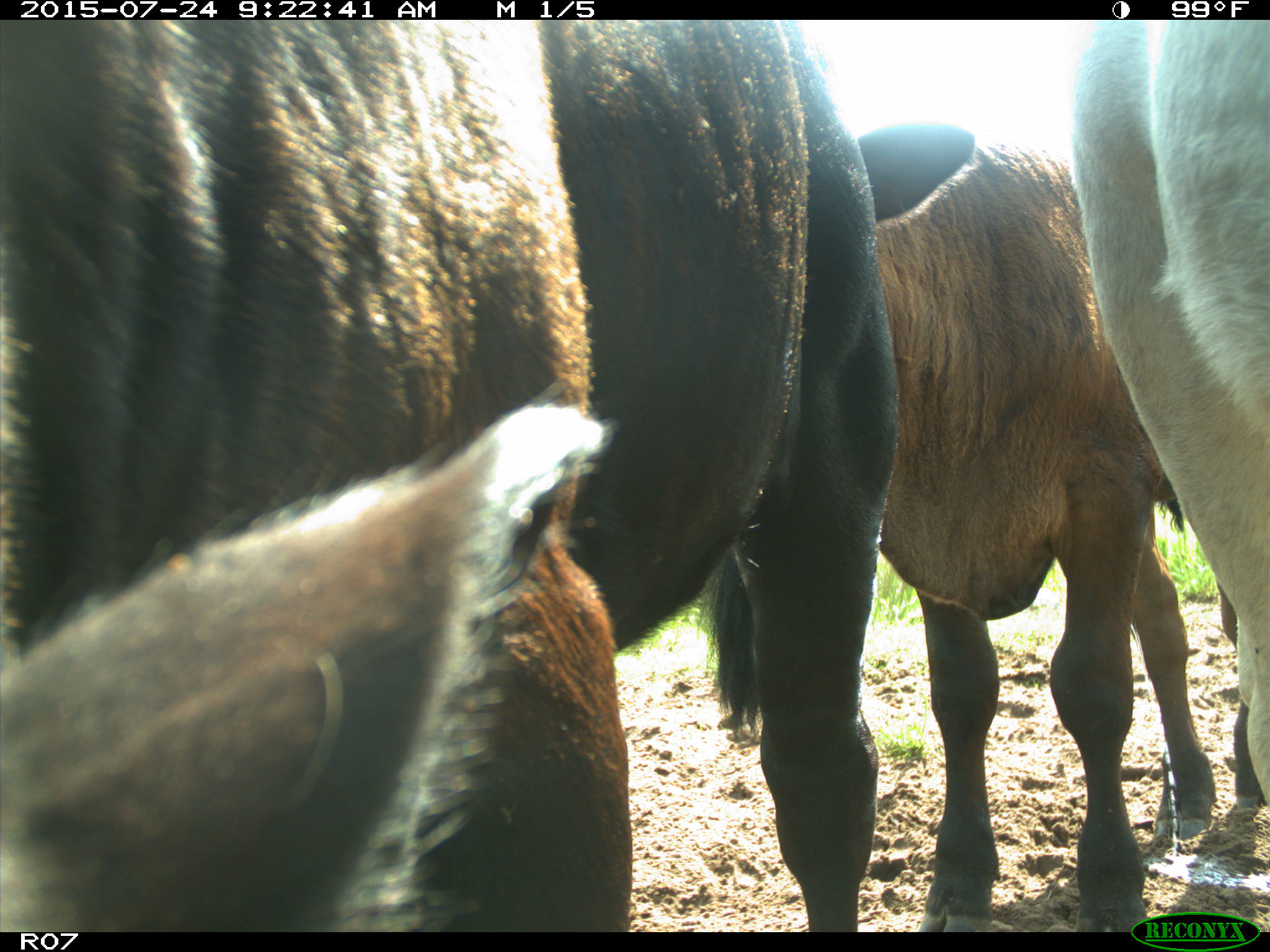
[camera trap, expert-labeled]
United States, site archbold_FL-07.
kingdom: Animalia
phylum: Chordata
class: Mammalia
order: Artiodactyla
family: Bovidae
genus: Bos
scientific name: Bos taurus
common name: domestic cow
Bos taurus (domestic cow).